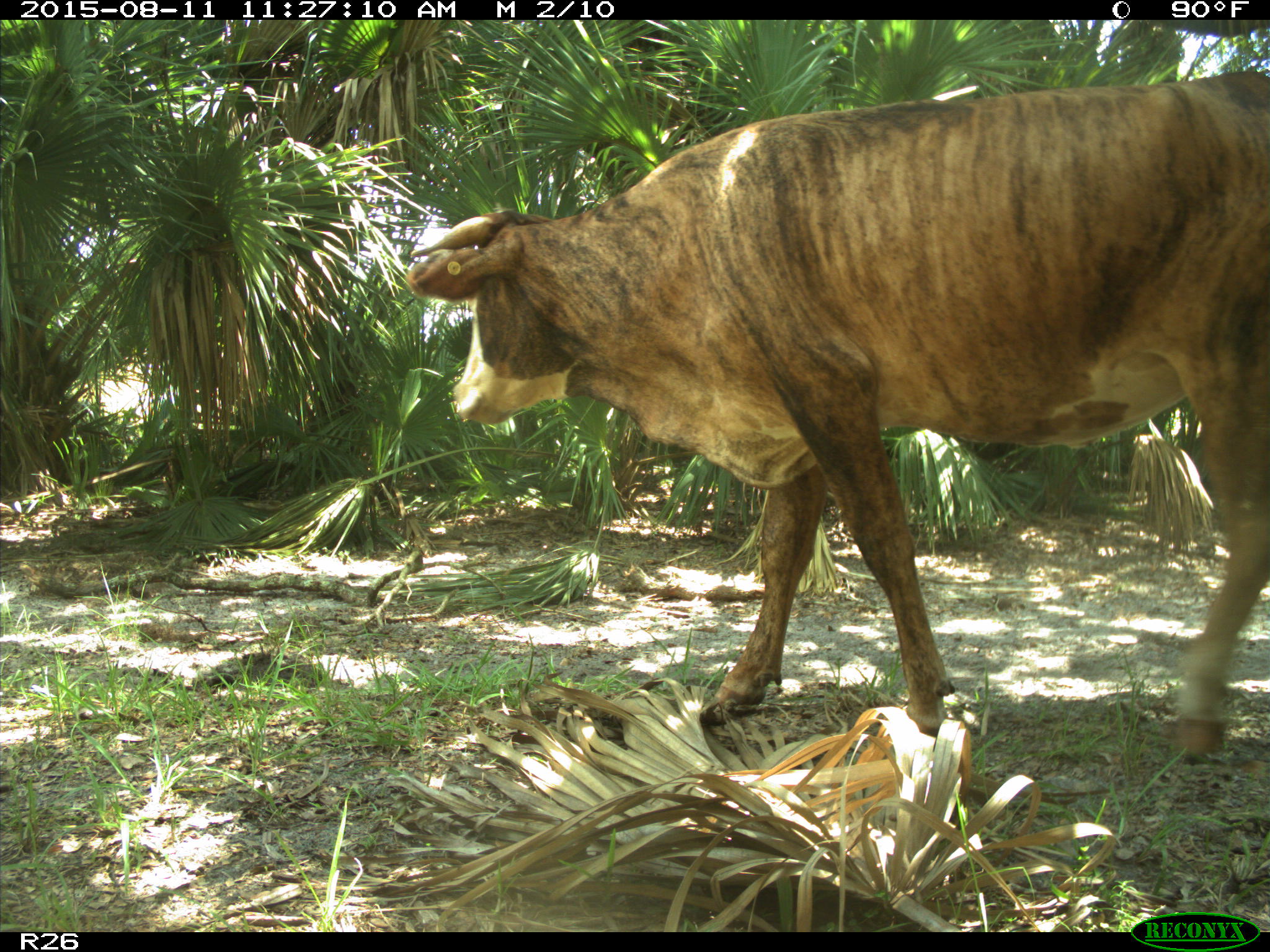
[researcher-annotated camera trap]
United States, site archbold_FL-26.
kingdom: Animalia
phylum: Chordata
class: Mammalia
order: Artiodactyla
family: Bovidae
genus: Bos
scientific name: Bos taurus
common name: domestic cow